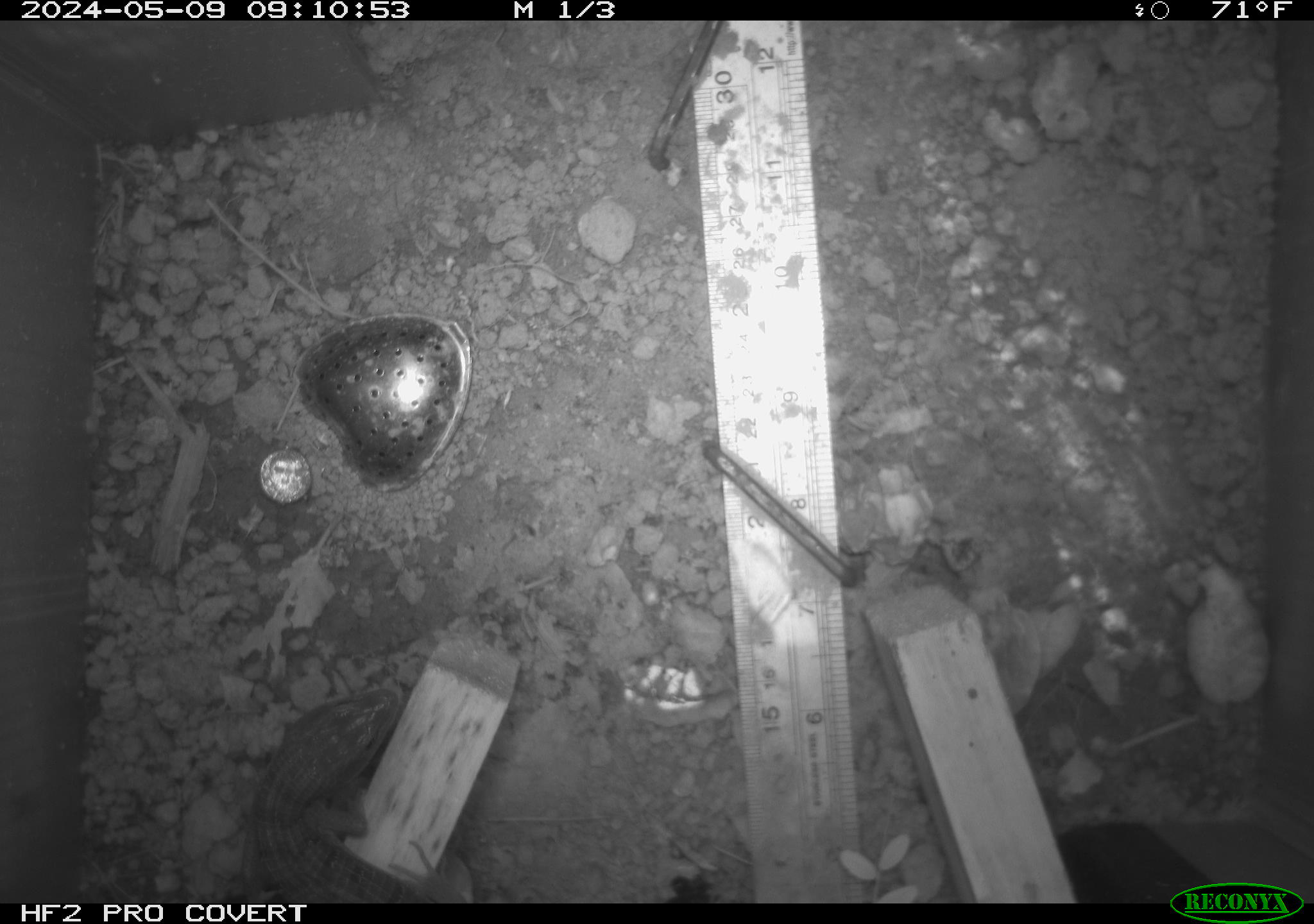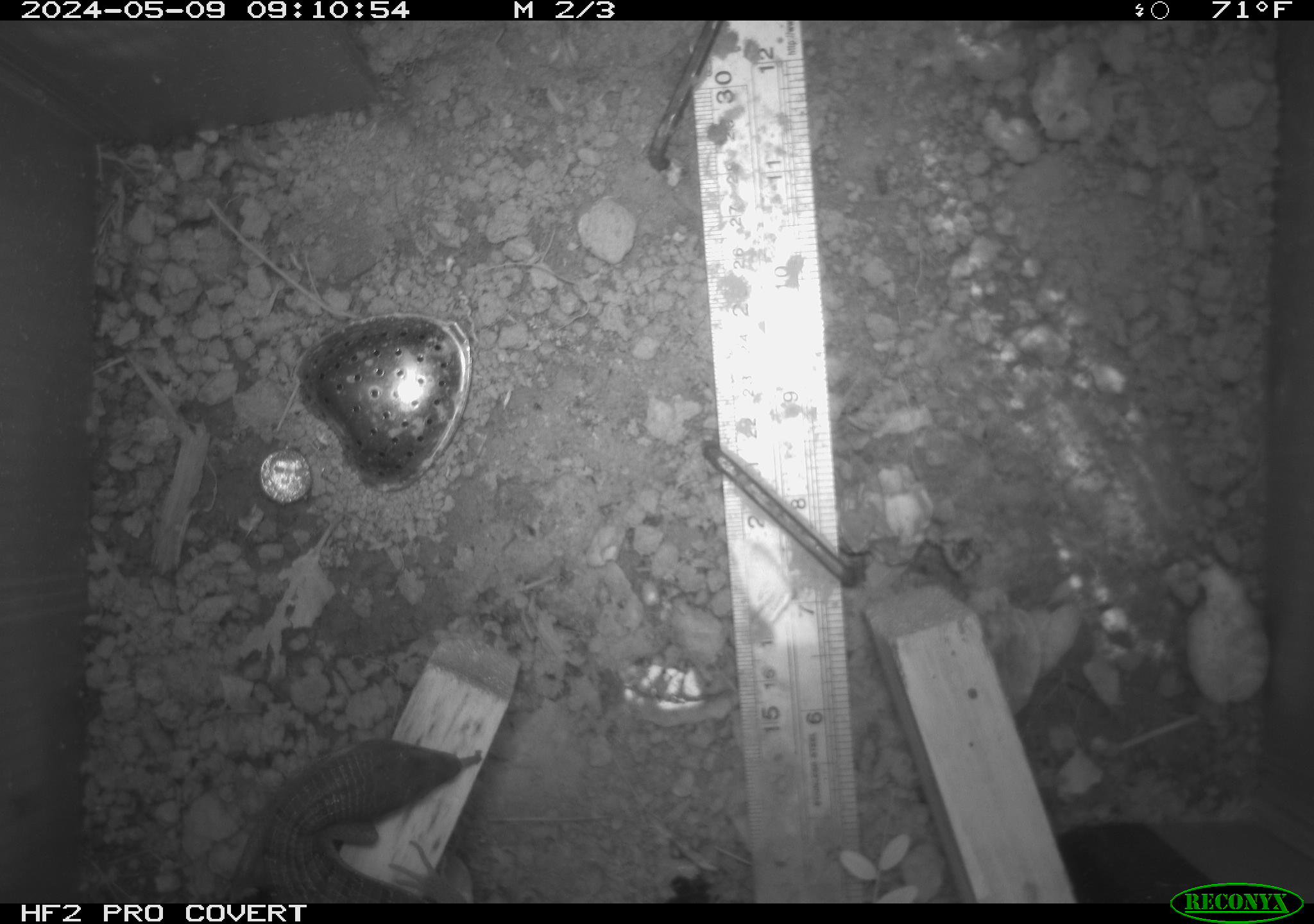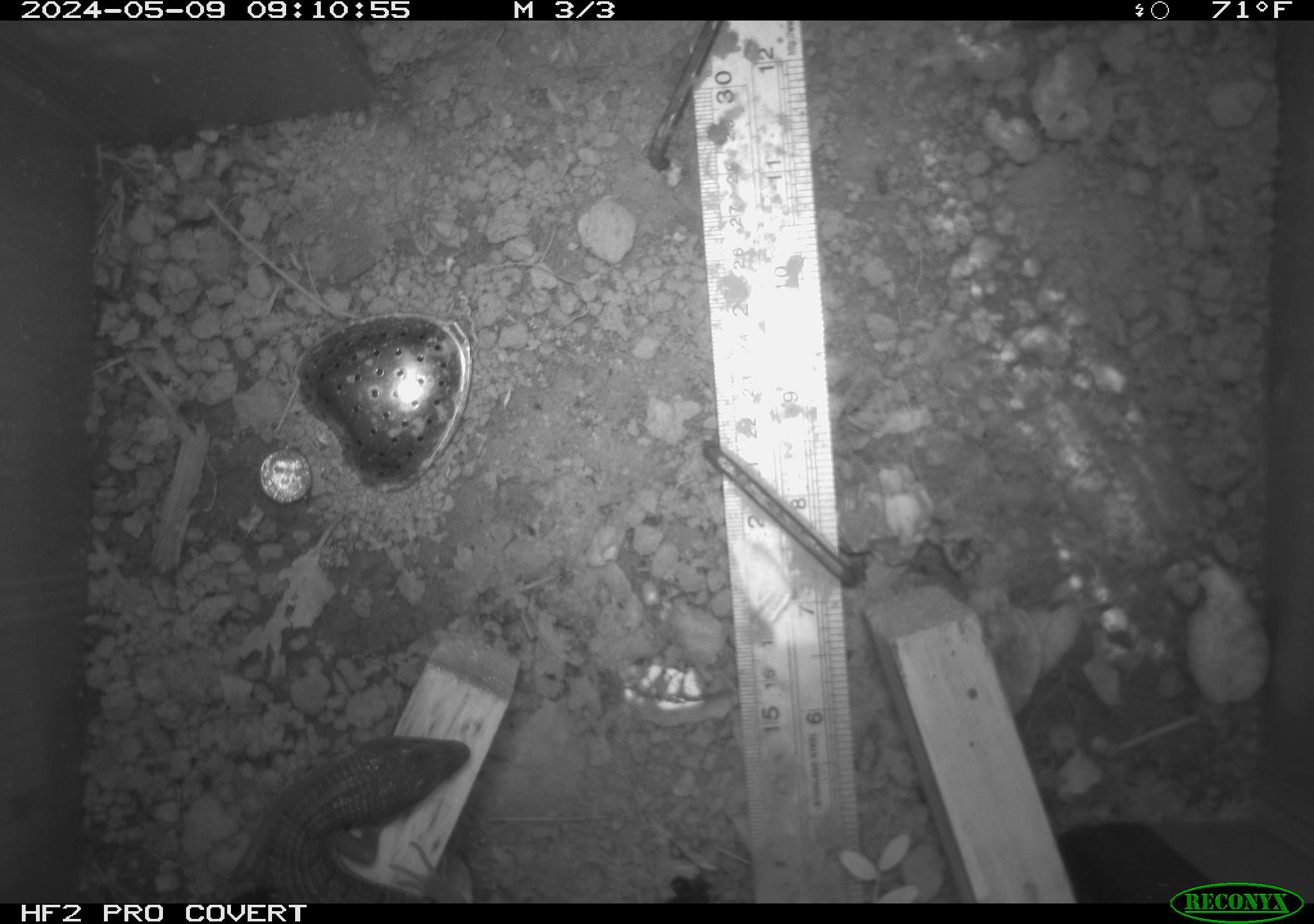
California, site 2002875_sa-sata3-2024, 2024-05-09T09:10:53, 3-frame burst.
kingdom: Animalia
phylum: Chordata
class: Reptilia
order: Squamata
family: Anguidae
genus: Elgaria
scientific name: Elgaria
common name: alligator lizards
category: elgaria species